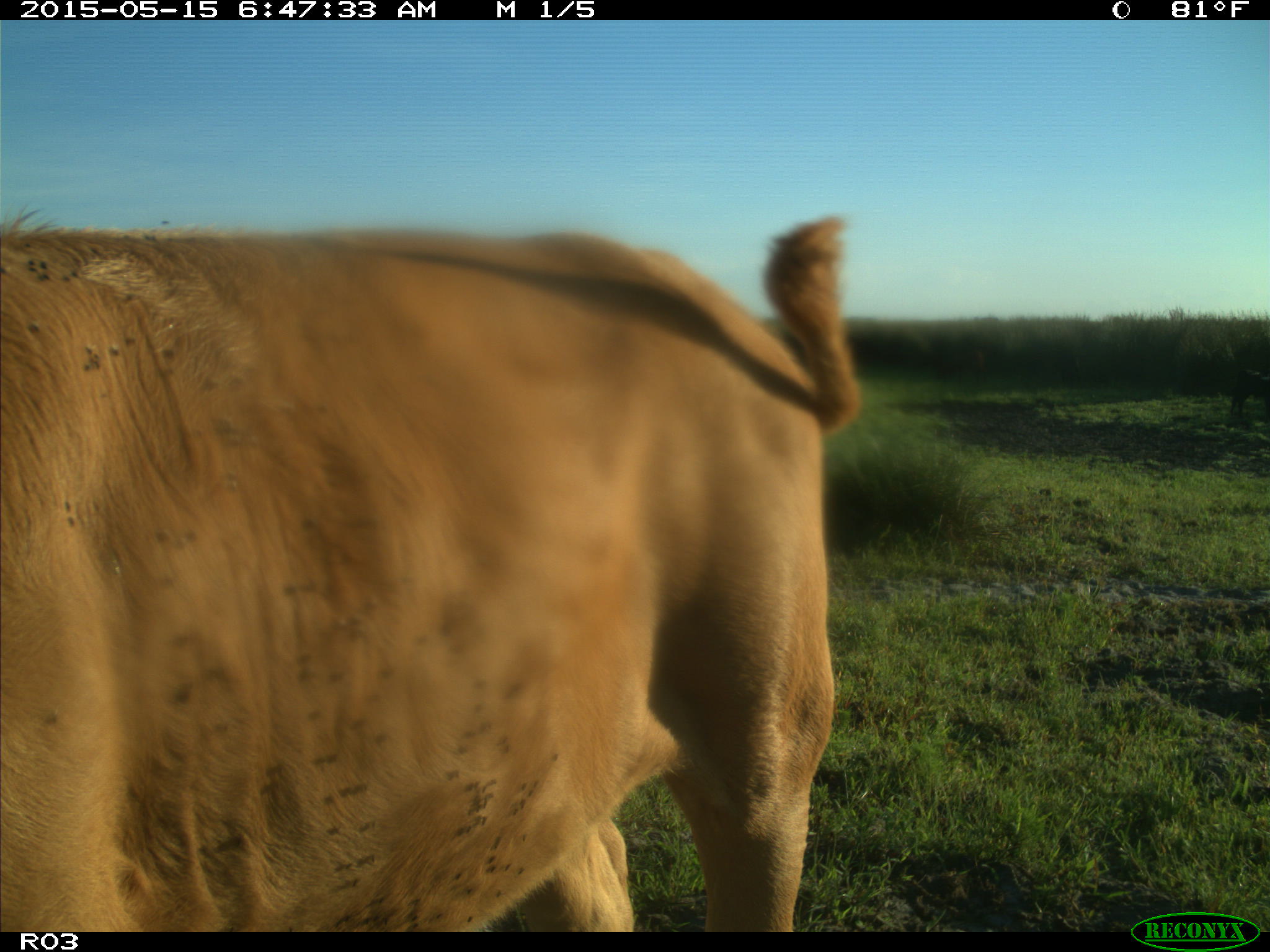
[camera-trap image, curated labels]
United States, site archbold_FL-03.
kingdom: Animalia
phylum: Chordata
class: Mammalia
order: Artiodactyla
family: Bovidae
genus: Bos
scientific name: Bos taurus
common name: domestic cow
Bos taurus (domestic cow).